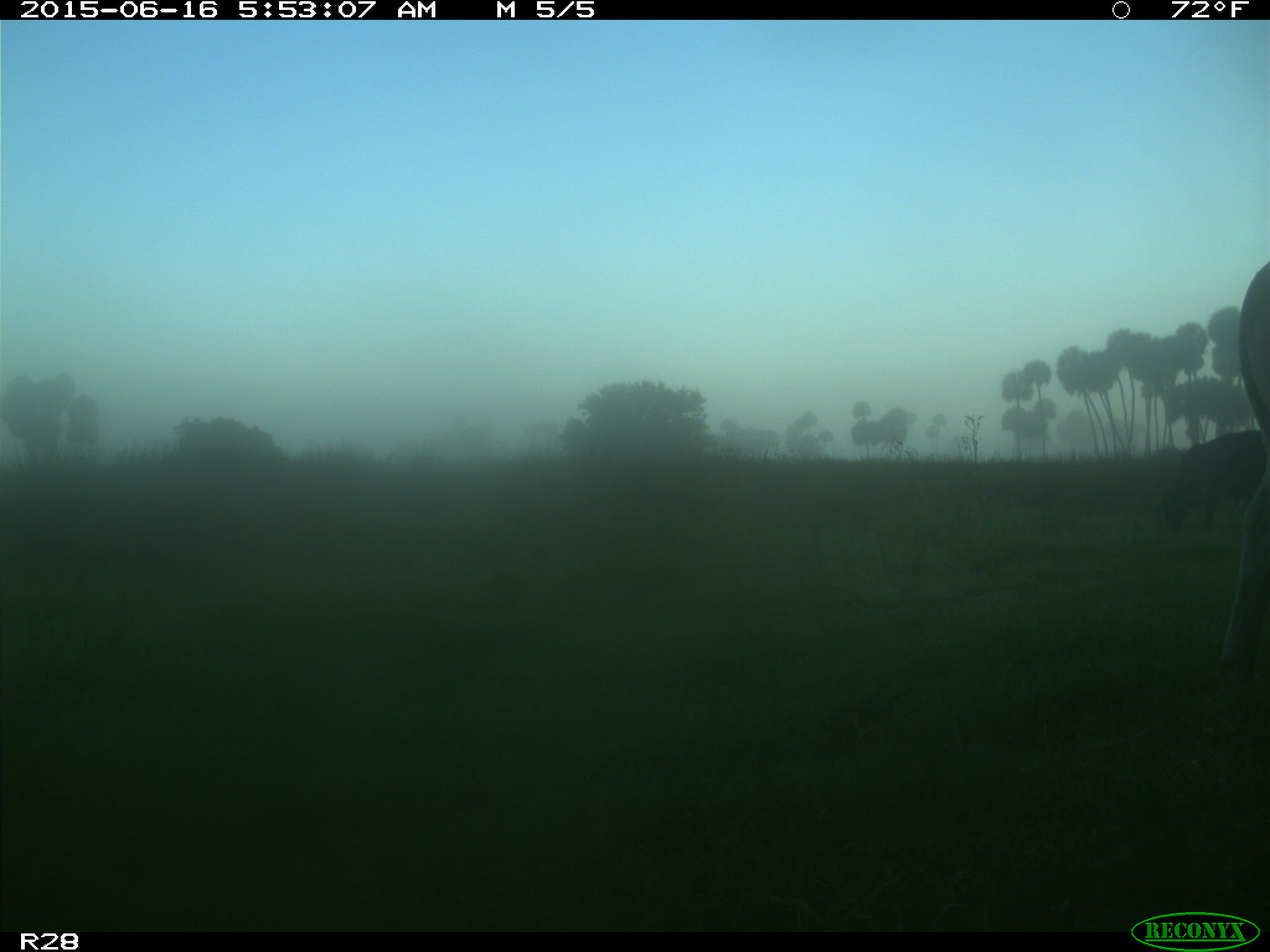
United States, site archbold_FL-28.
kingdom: Animalia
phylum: Chordata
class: Mammalia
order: Artiodactyla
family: Bovidae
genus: Bos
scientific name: Bos taurus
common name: domestic cow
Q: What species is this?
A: Bos taurus (domestic cow).